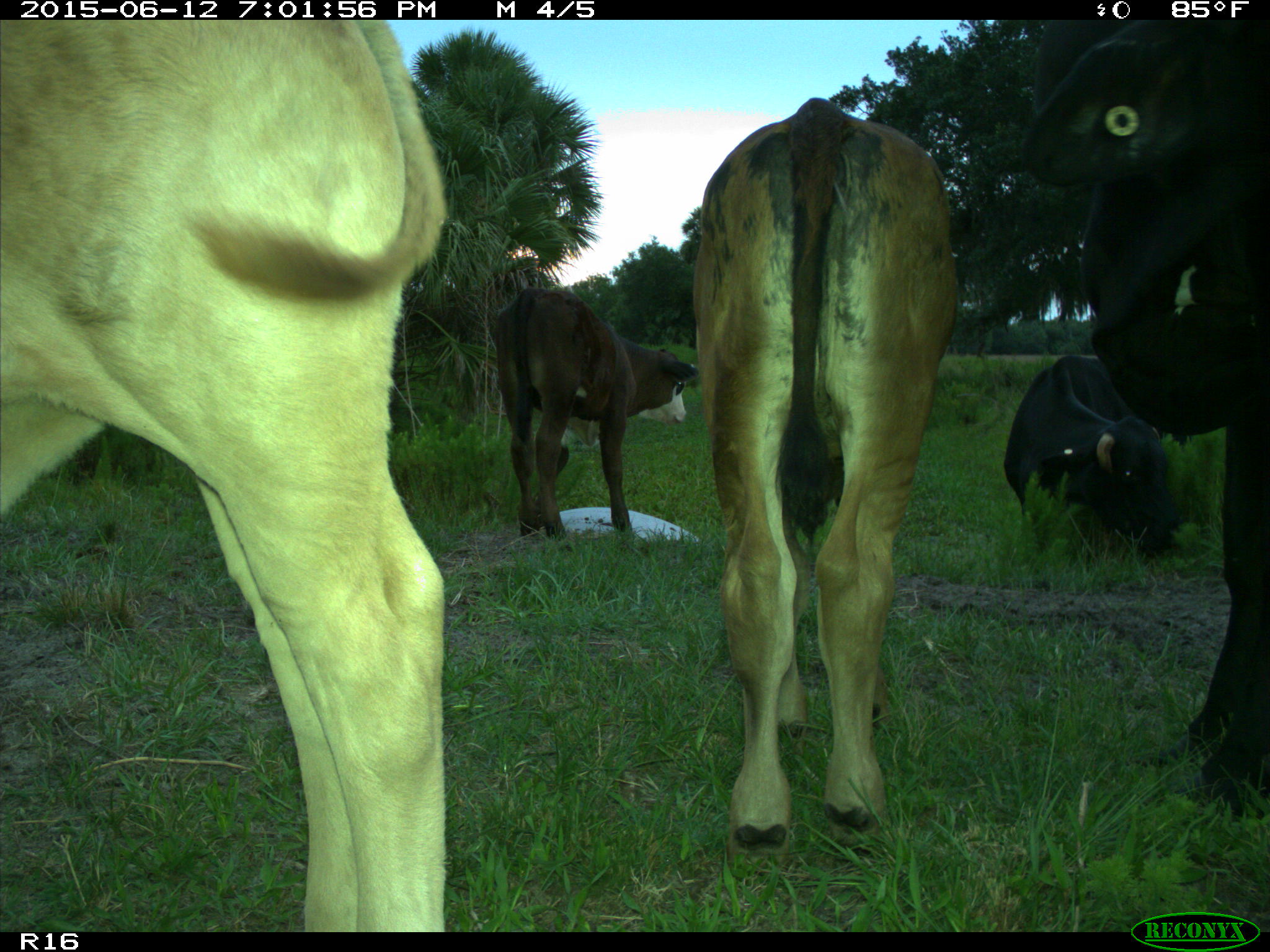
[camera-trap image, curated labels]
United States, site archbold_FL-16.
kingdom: Animalia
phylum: Chordata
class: Mammalia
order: Artiodactyla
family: Bovidae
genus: Bos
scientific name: Bos taurus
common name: domestic cow